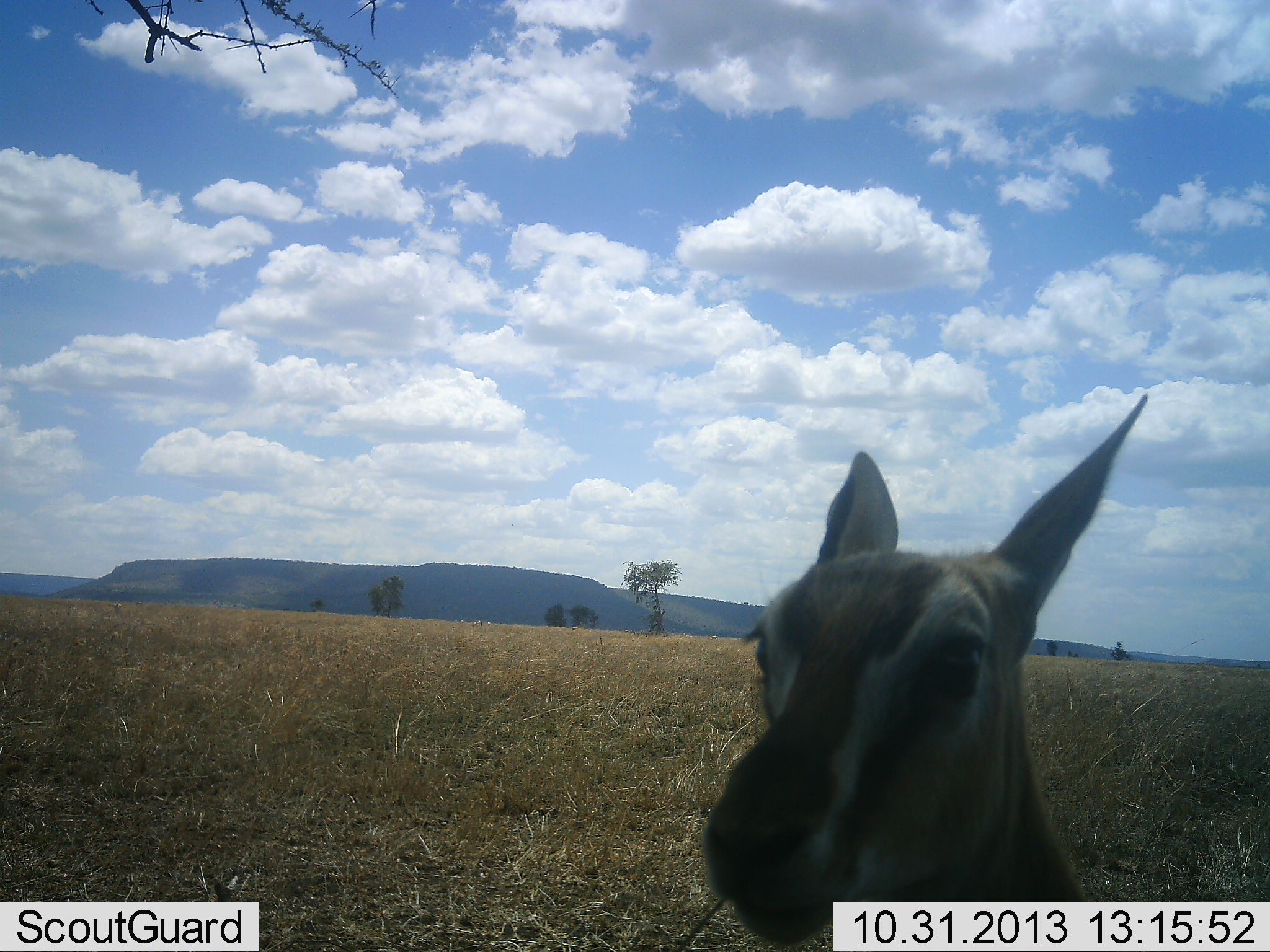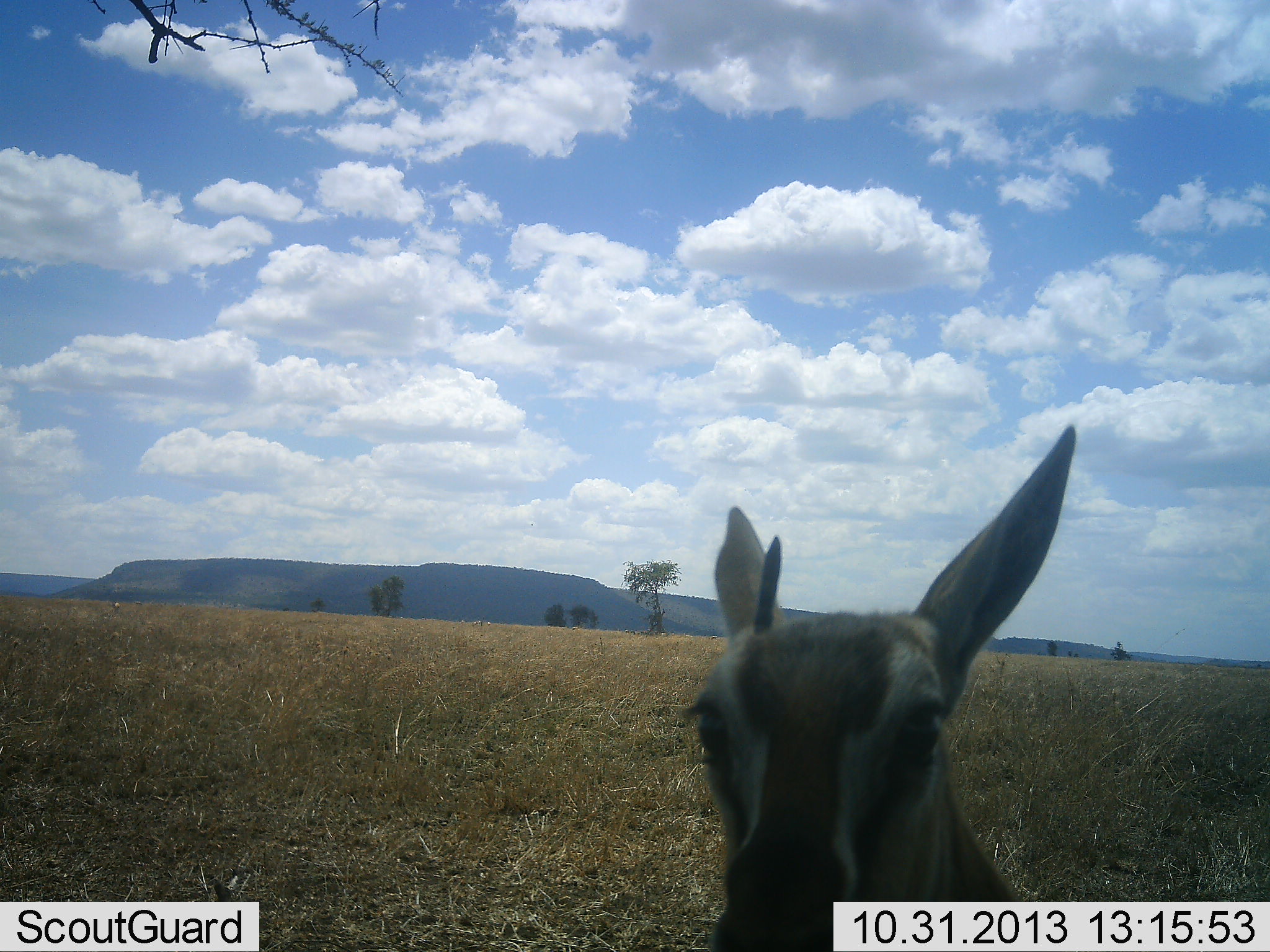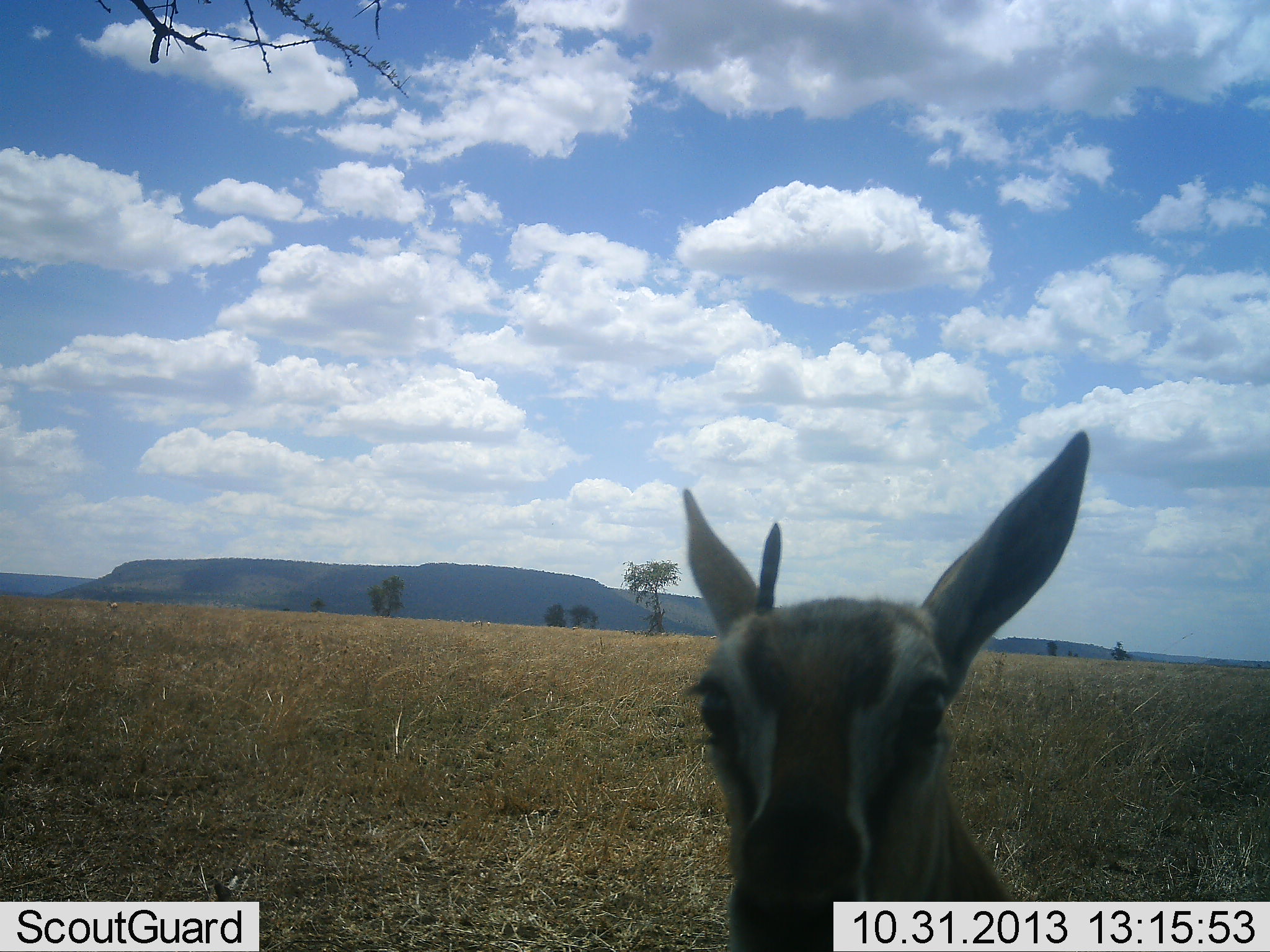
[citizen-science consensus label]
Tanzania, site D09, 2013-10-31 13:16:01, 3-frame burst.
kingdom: Animalia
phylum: Chordata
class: Mammalia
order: Artiodactyla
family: Bovidae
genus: Eudorcas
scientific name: Eudorcas thomsonii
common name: thomson's gazelle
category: gazellethomsons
Gazellethomsons (thomson's gazelle) (Eudorcas thomsonii), count 1. Behavior (volunteer vote fractions): standing 80%, resting 0%, moving 0%, interacting 10%. Young present (vote fraction): 10%. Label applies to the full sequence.